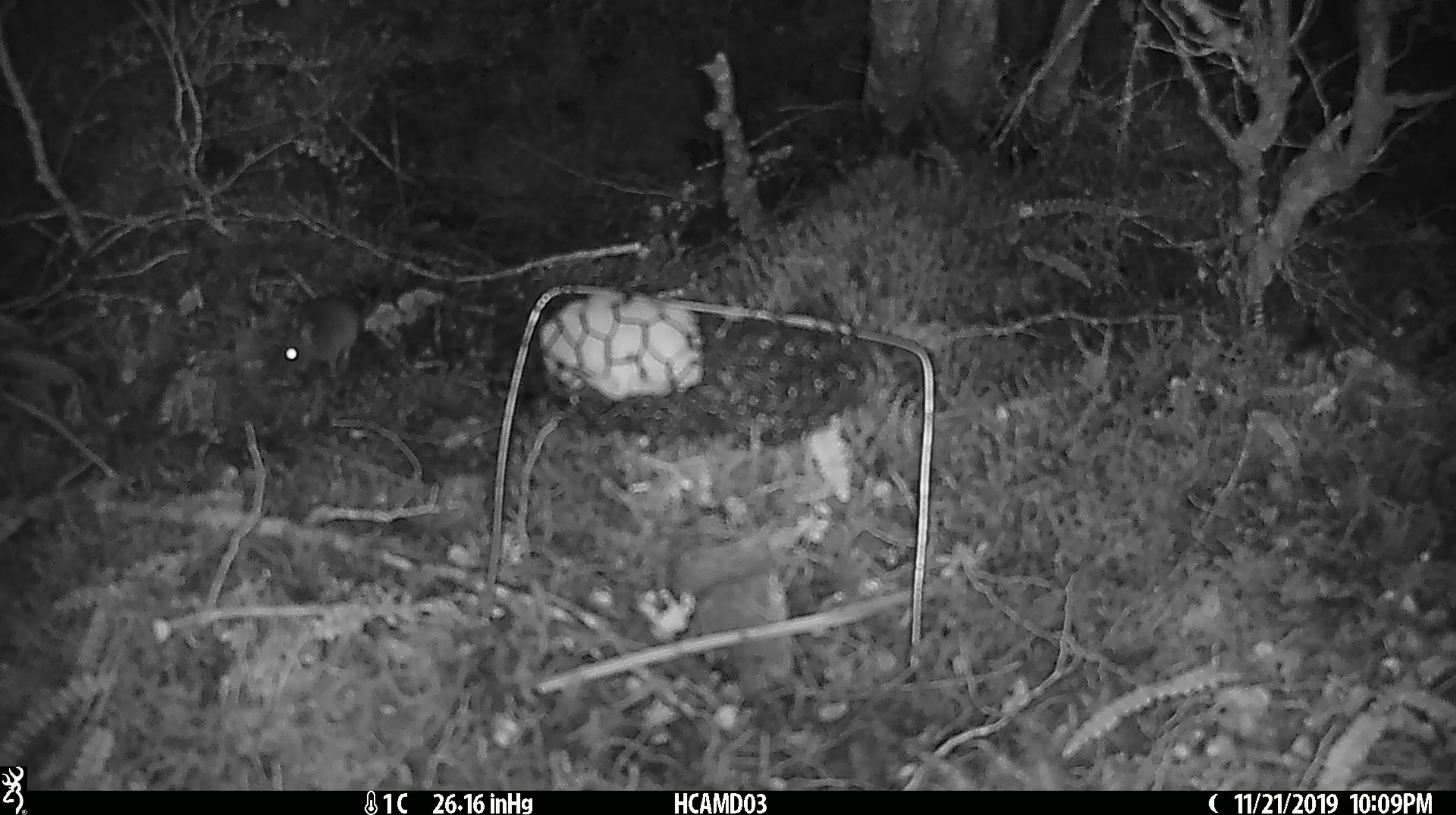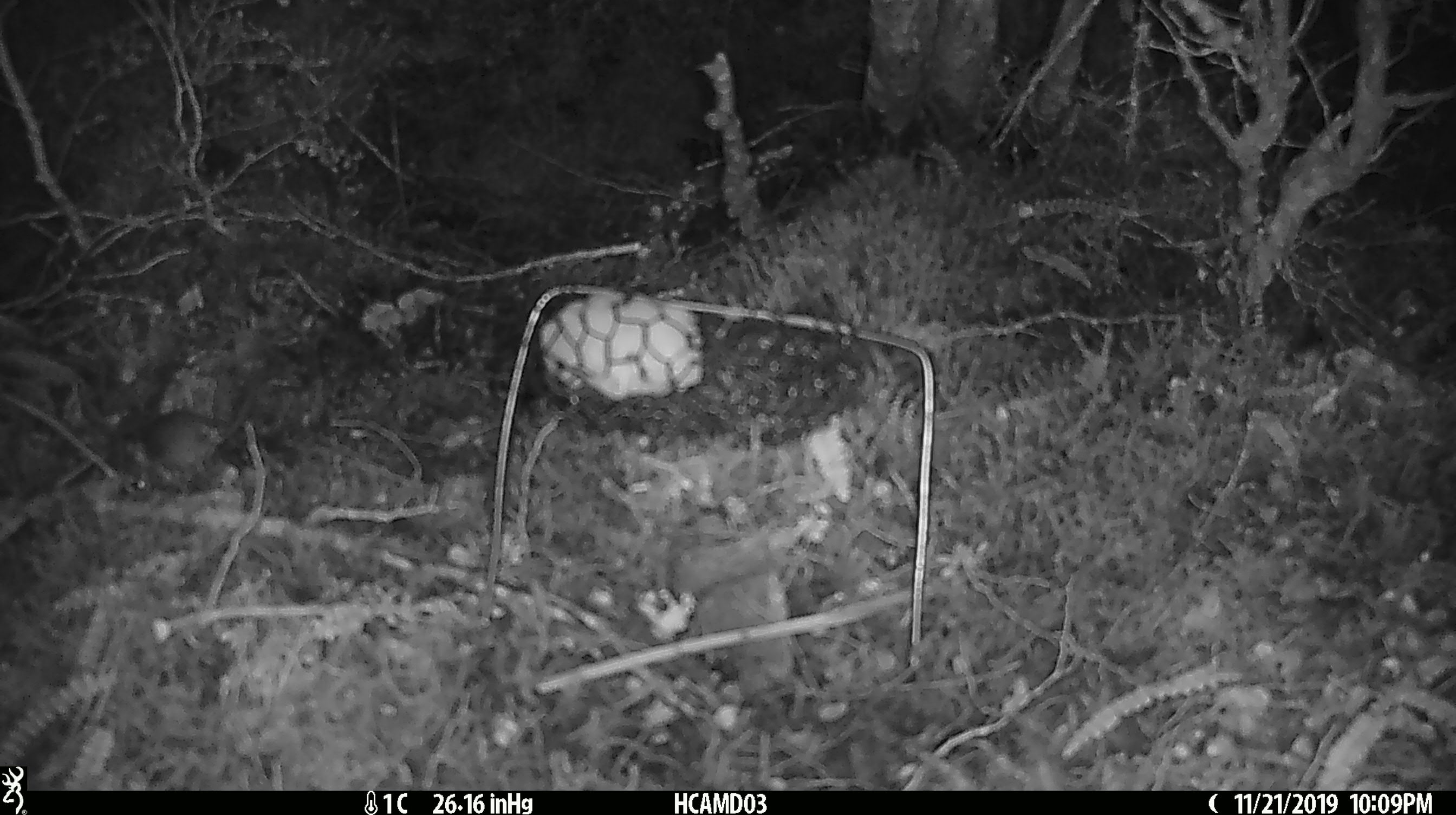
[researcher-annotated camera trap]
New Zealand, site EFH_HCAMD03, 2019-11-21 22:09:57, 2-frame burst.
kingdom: Animalia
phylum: Chordata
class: Mammalia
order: Rodentia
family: Muridae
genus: Mus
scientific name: Mus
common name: mouse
Mouse (Mus).